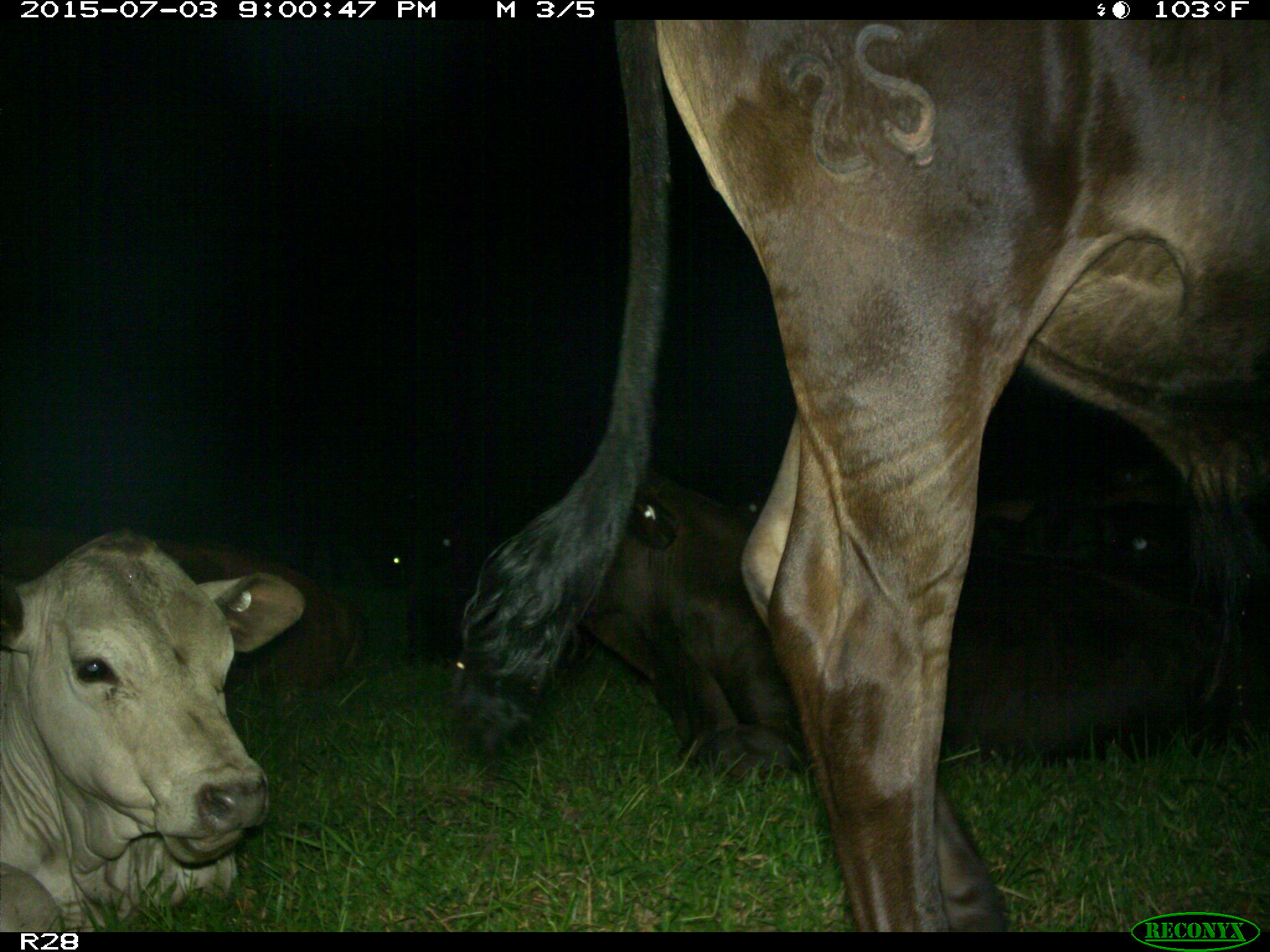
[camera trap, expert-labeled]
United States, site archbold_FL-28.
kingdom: Animalia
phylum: Chordata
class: Mammalia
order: Artiodactyla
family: Bovidae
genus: Bos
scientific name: Bos taurus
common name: domestic cow